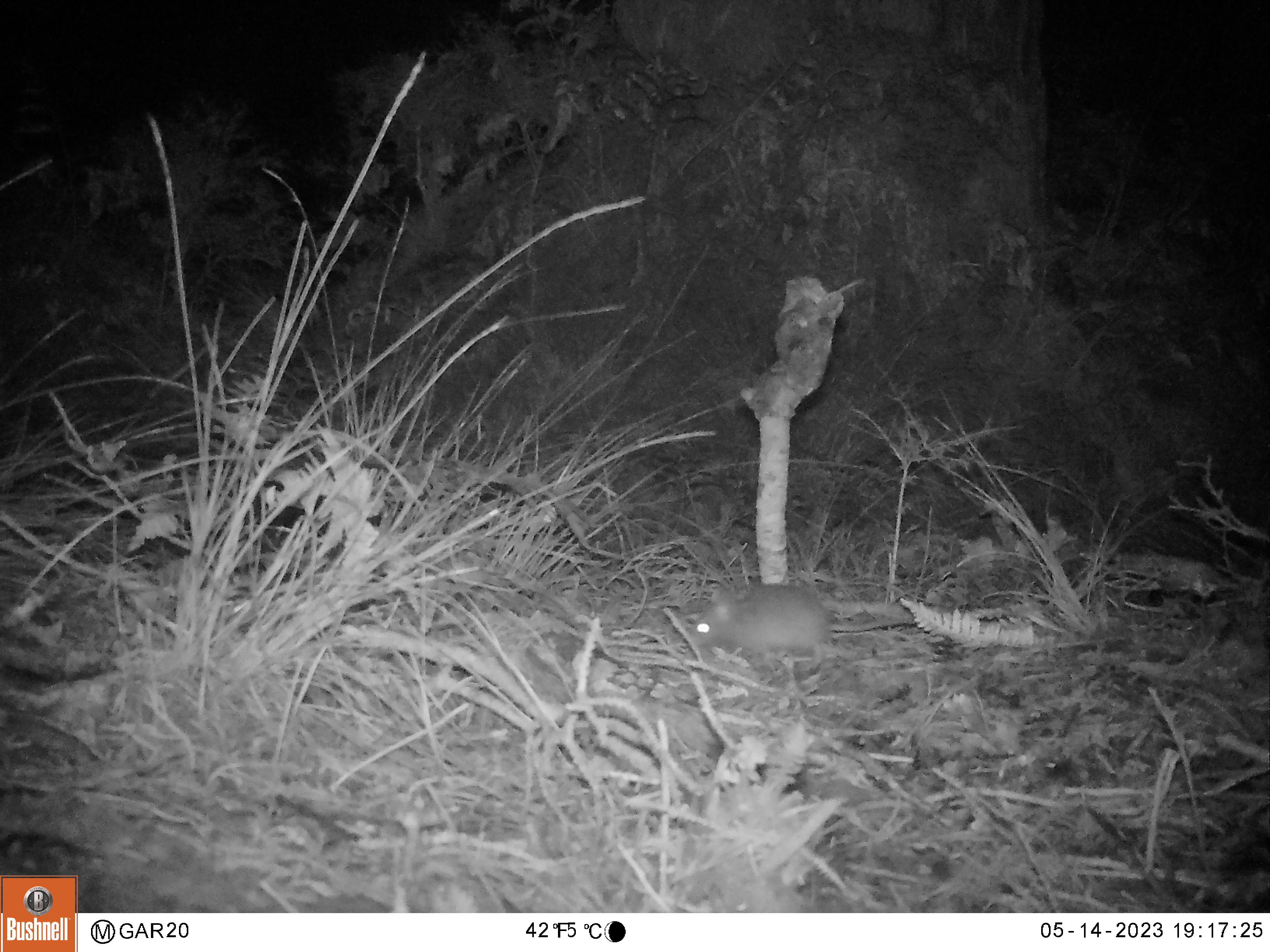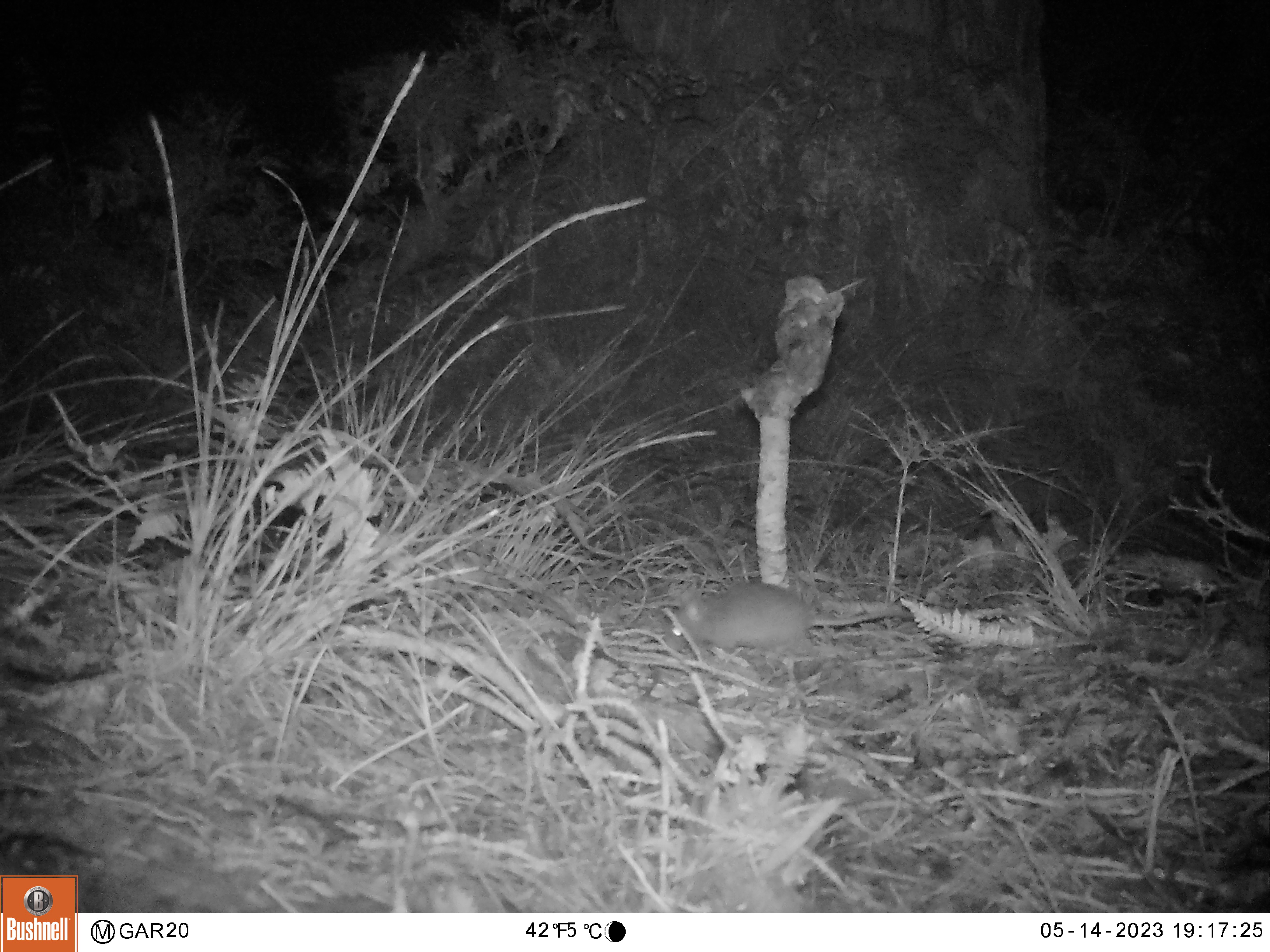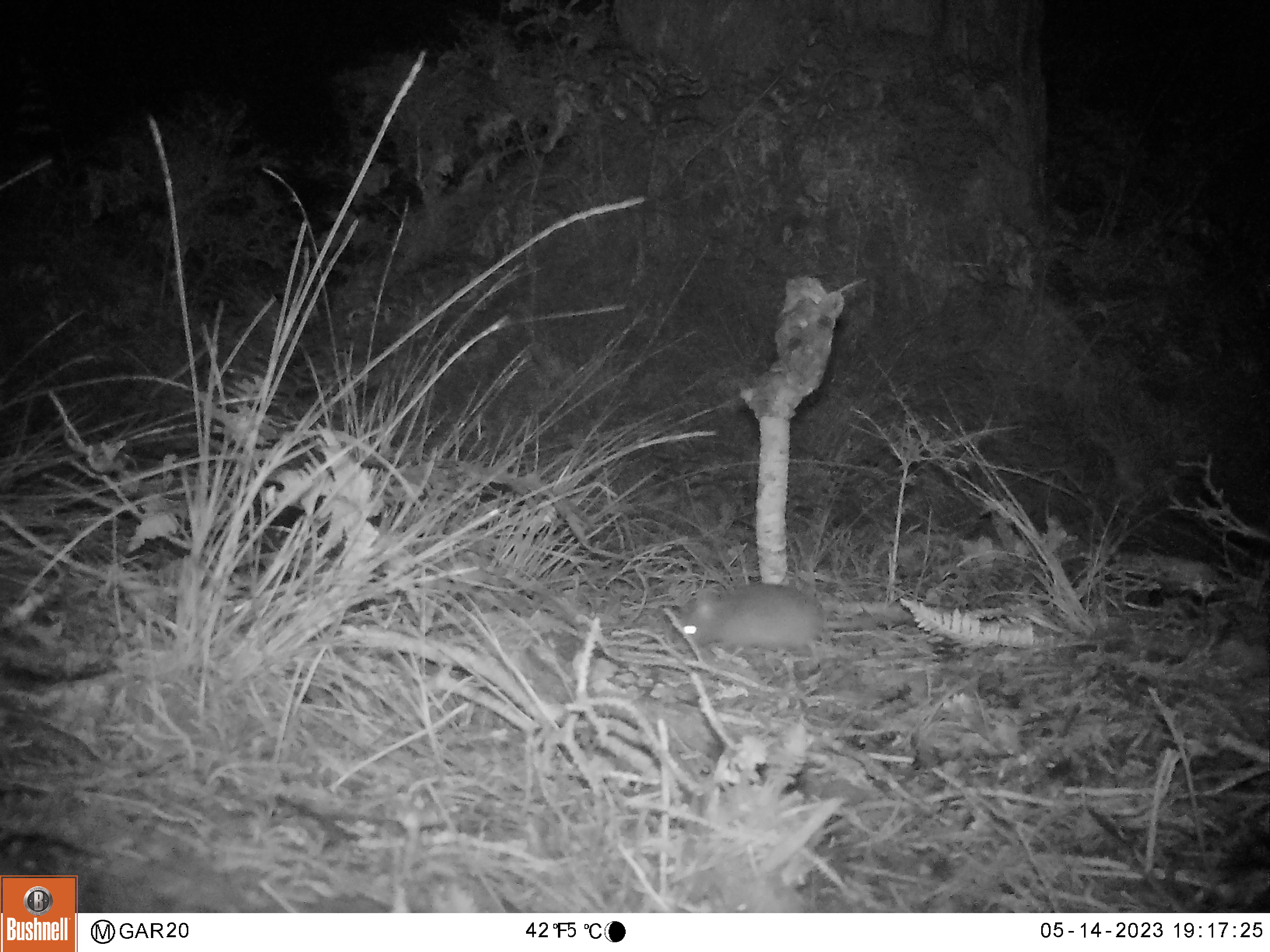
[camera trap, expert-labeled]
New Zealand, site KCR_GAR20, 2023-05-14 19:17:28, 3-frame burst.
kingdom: Animalia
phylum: Chordata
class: Mammalia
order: Rodentia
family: Muridae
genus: Rattus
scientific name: Rattus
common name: rat